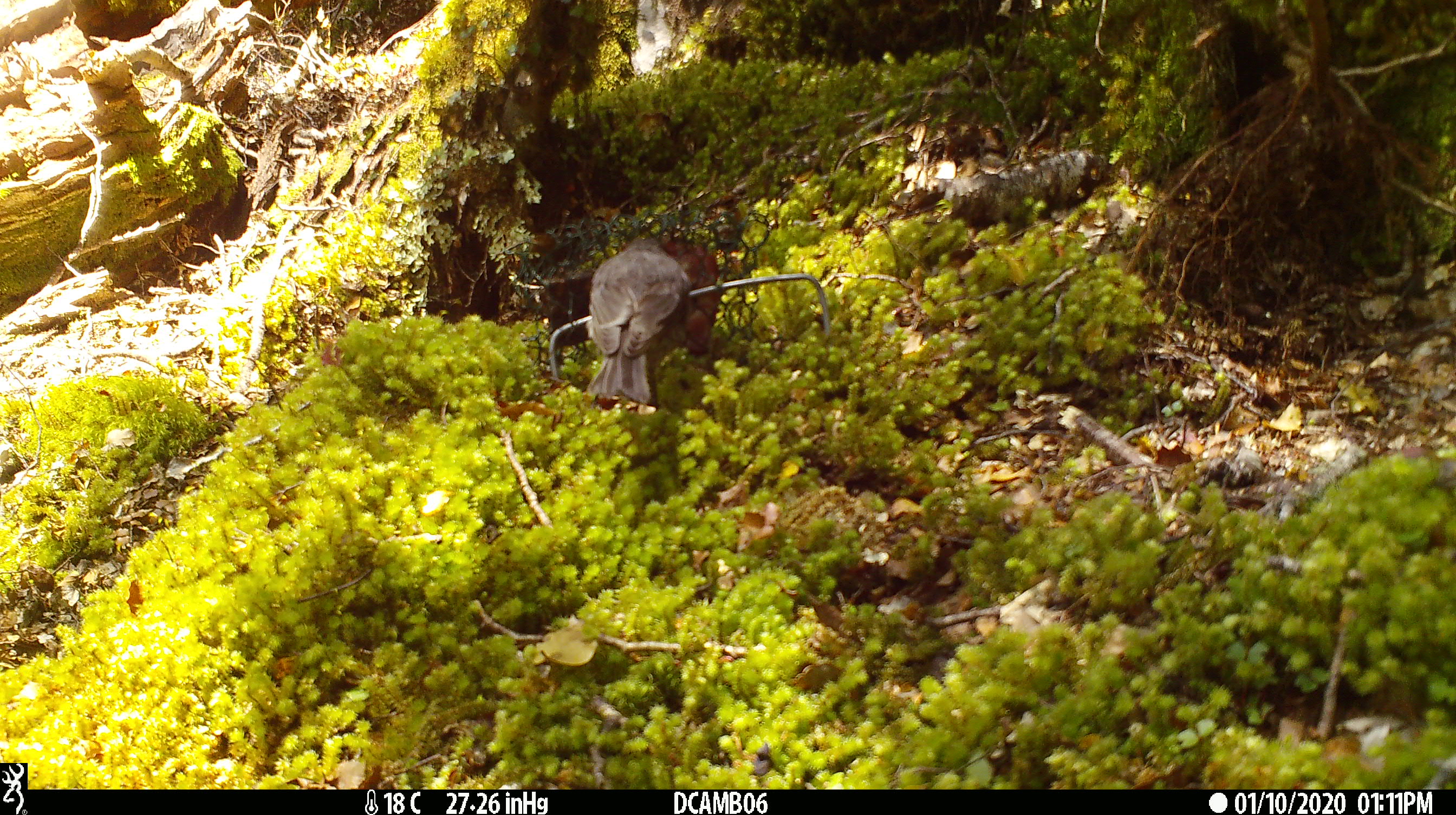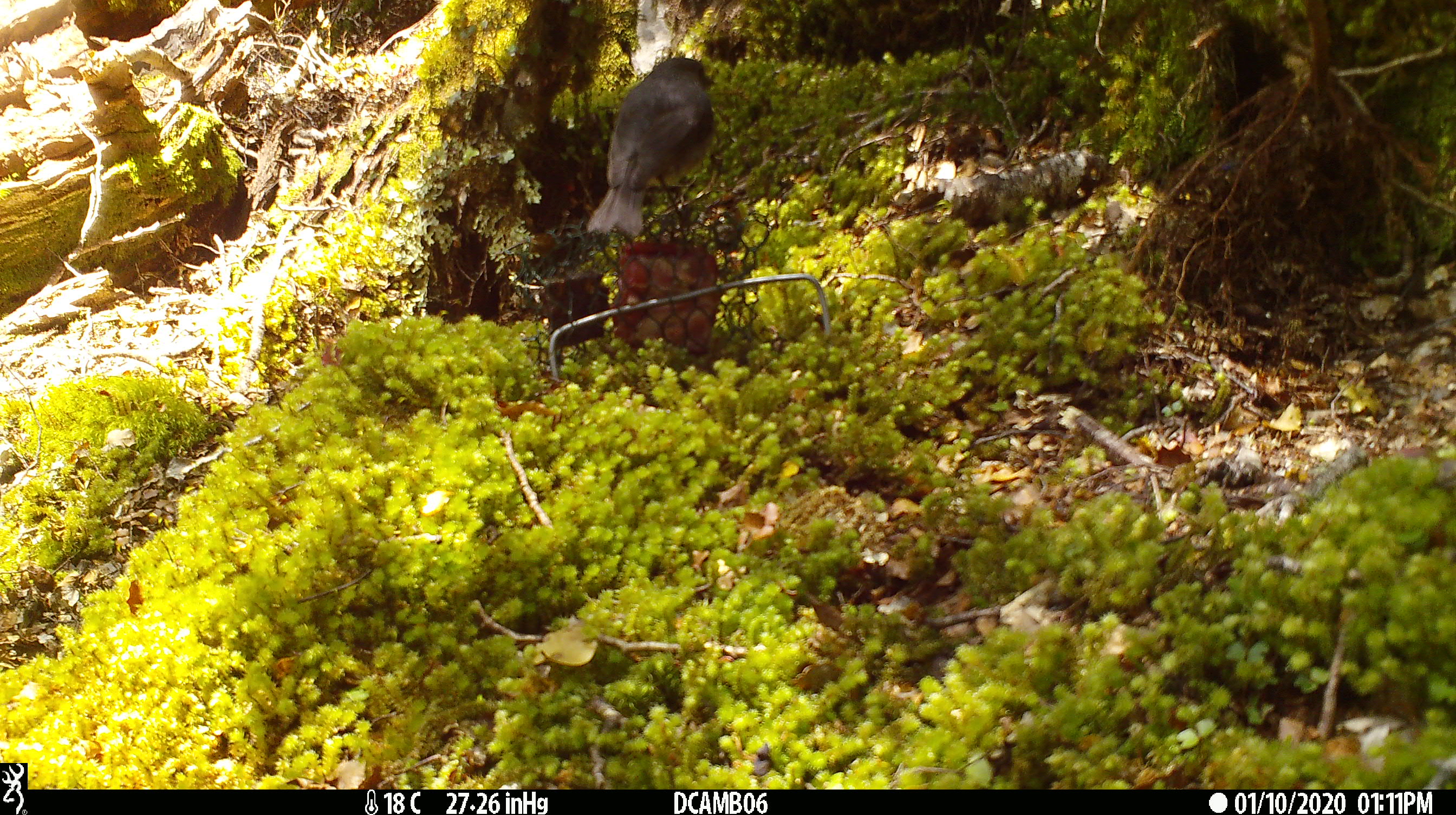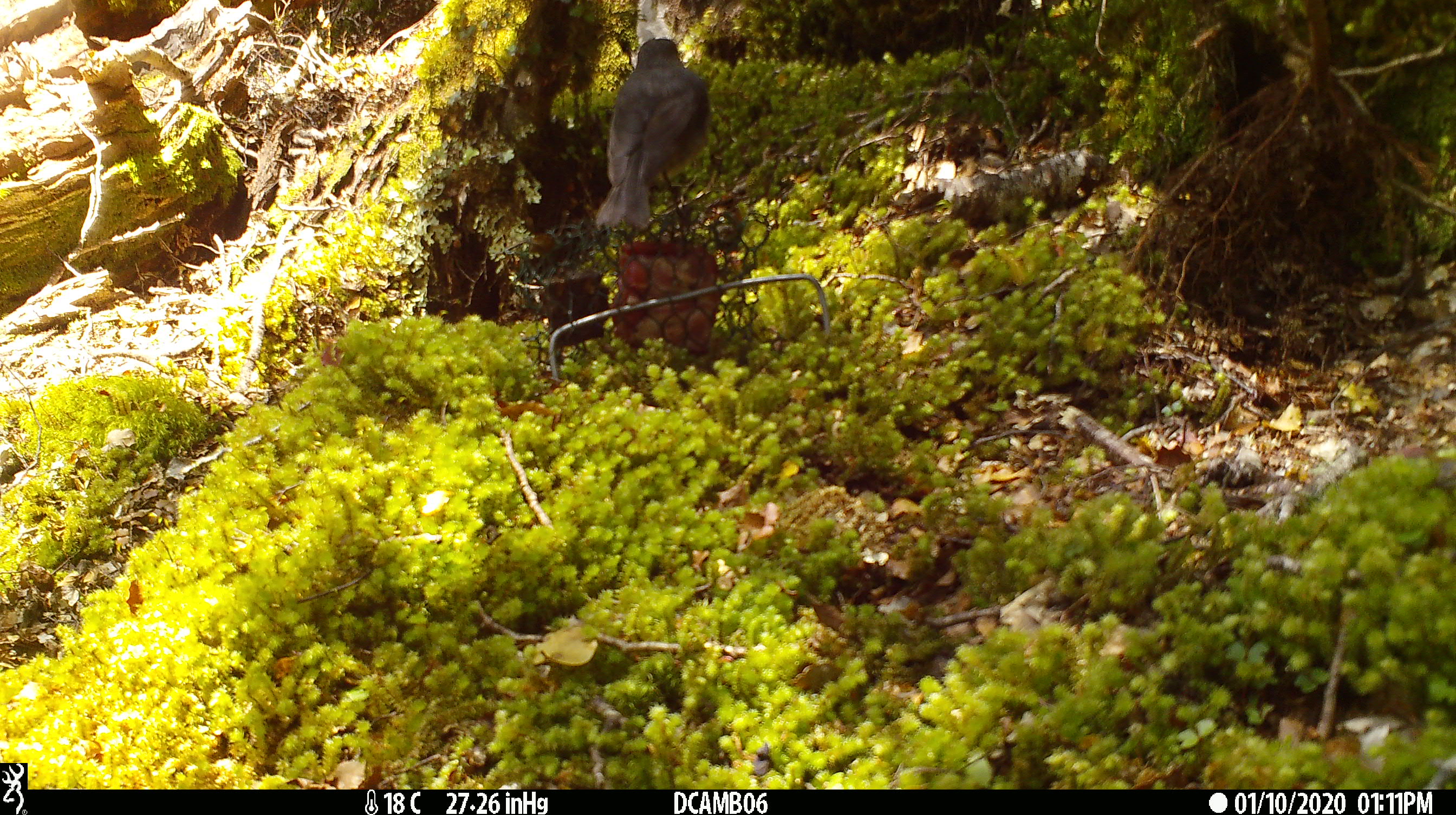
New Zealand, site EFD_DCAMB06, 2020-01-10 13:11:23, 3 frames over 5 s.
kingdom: Animalia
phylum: Chordata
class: Aves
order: Passeriformes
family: Petroicidae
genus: Petroica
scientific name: Petroica australis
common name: new zealand robin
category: robin